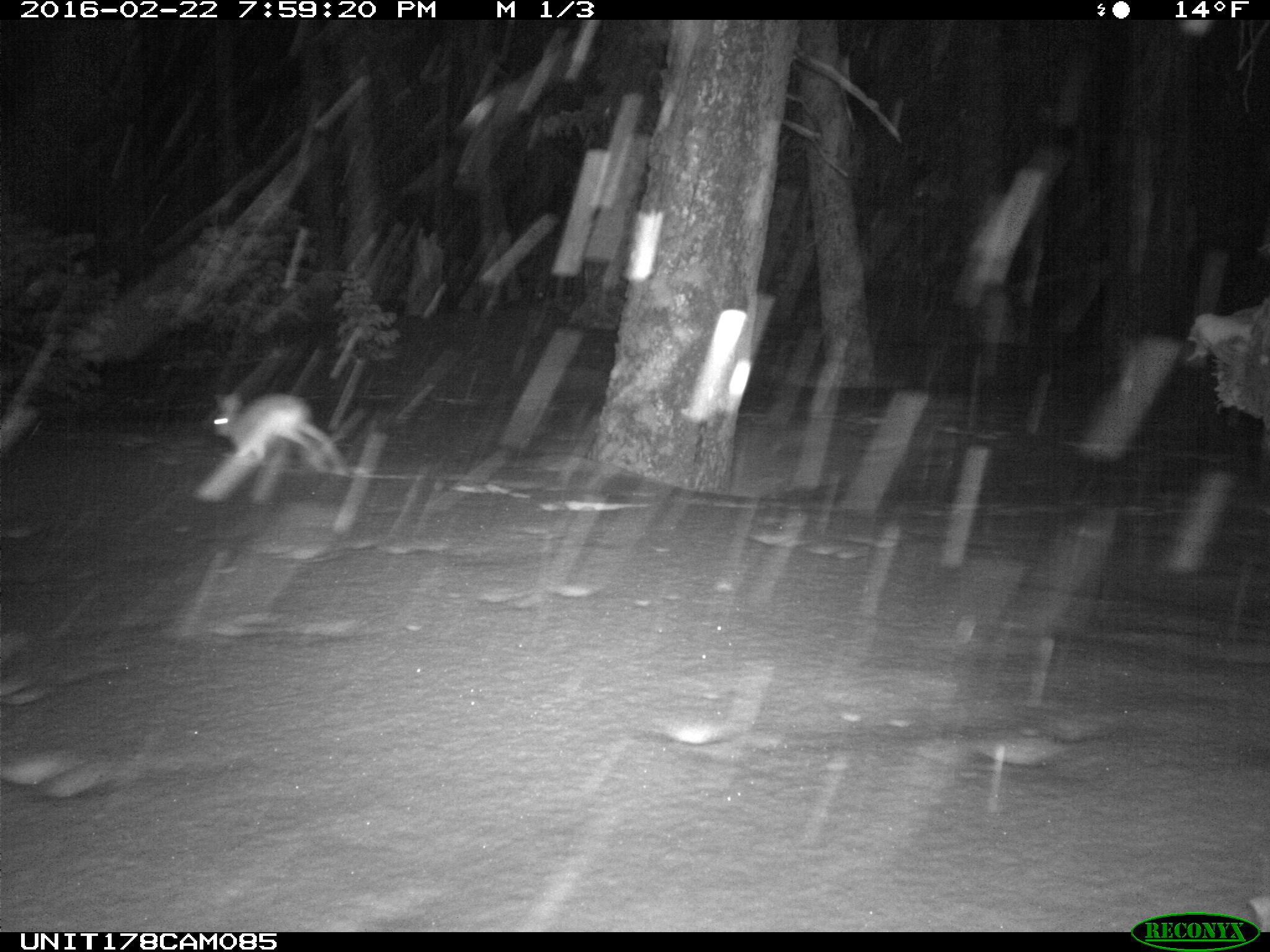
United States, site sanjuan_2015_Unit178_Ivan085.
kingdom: Animalia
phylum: Chordata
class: Mammalia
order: Lagomorpha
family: Leporidae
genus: Lepus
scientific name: Lepus americanus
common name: snowshoe hare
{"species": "Lepus americanus (snowshoe hare)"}